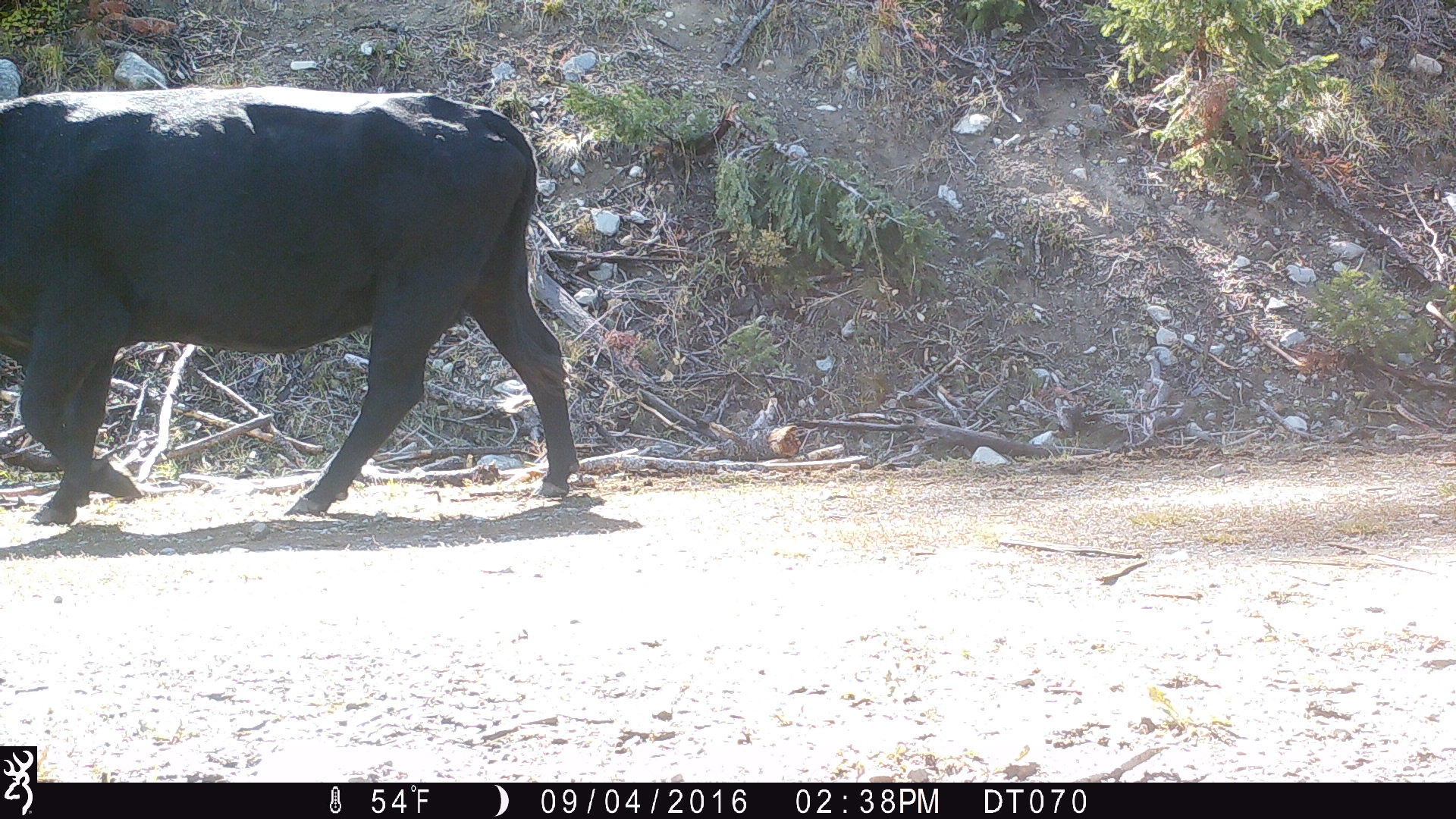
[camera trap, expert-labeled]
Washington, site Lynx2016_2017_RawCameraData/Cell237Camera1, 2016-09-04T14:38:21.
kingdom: Animalia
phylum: Chordata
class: Mammalia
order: Artiodactyla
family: Bovidae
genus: Bos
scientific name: Bos taurus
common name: domestic cattle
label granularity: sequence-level